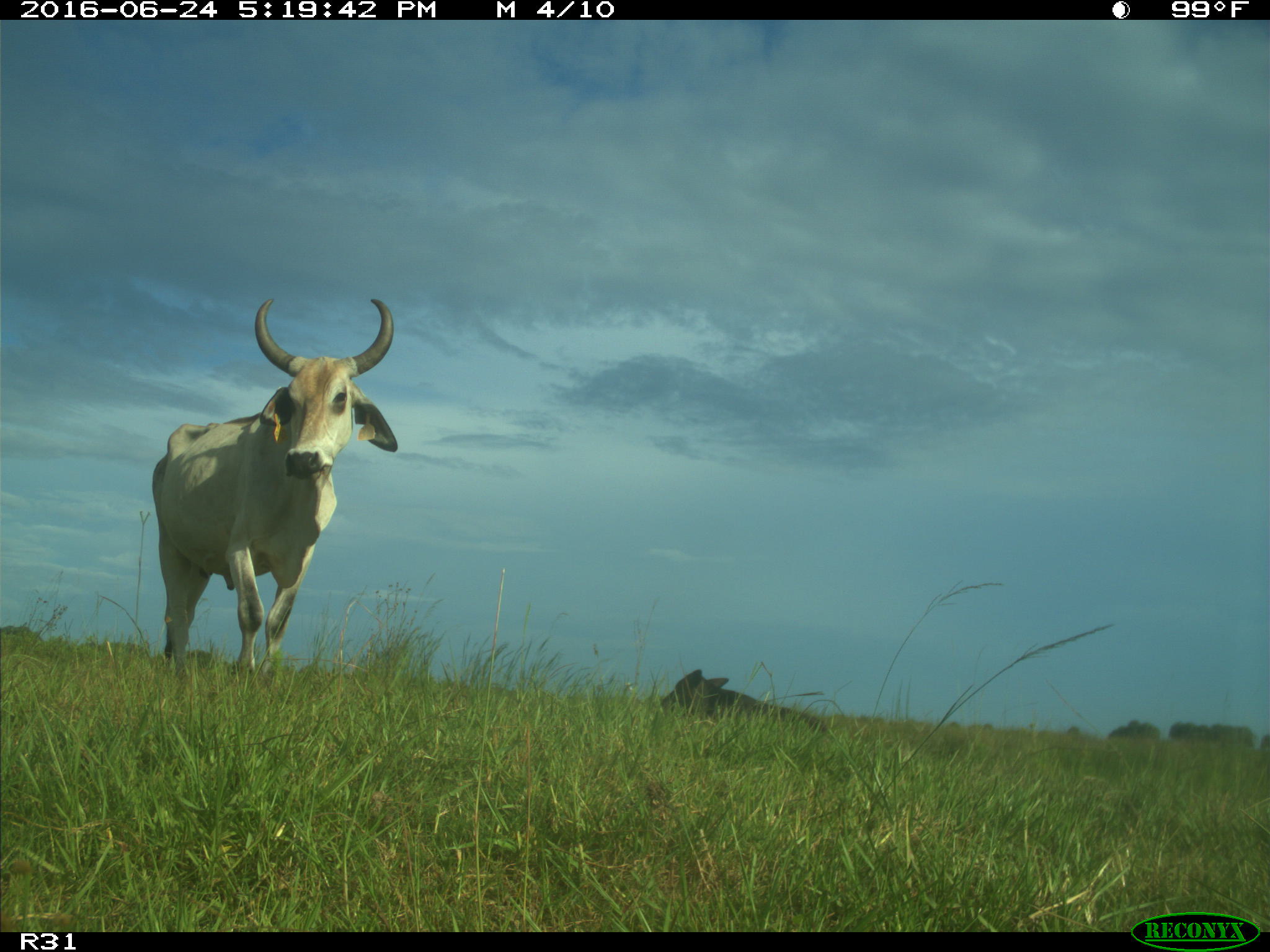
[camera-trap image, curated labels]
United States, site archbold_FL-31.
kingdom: Animalia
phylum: Chordata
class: Mammalia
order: Artiodactyla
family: Bovidae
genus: Bos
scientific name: Bos taurus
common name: domestic cow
Bos taurus (domestic cow).